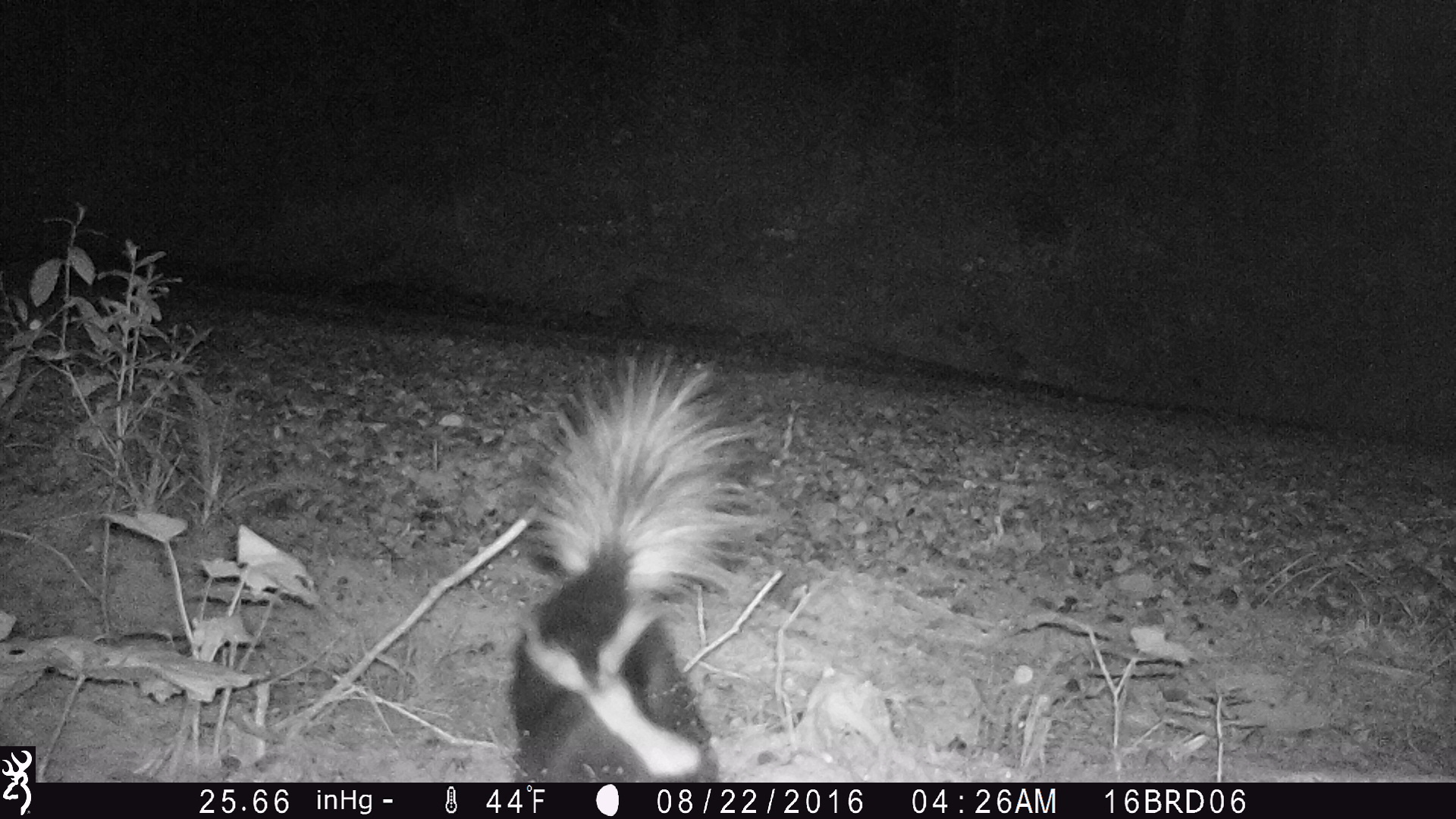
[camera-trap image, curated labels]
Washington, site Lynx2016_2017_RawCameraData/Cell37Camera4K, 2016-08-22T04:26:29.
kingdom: Animalia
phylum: Chordata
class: Mammalia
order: Carnivora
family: Mephitidae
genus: Mephitis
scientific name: Mephitis mephitis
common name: striped skunk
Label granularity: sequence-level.